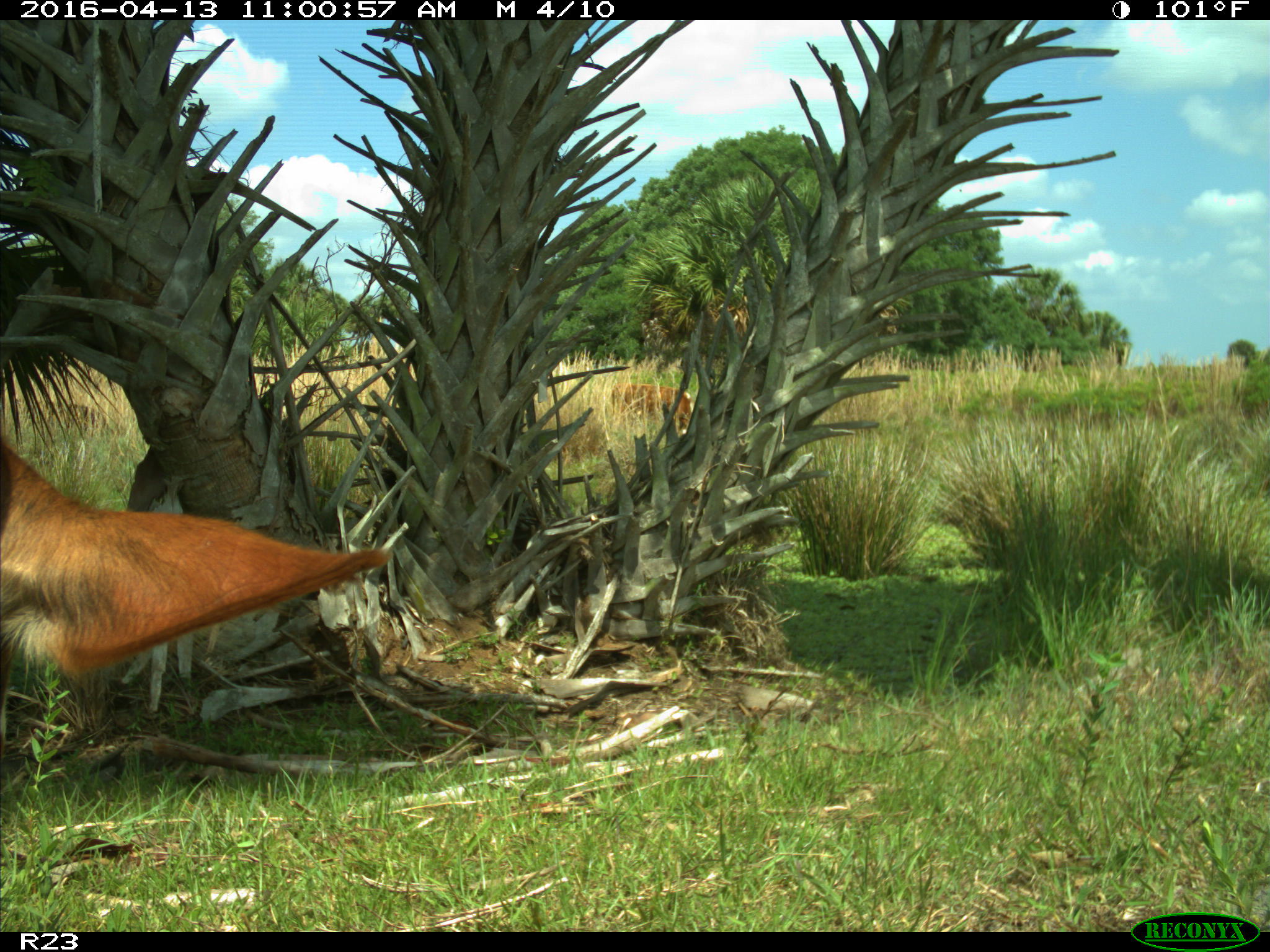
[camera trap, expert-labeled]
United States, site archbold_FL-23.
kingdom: Animalia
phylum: Chordata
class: Mammalia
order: Artiodactyla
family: Bovidae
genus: Bos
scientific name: Bos taurus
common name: domestic cow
Bos taurus (domestic cow).